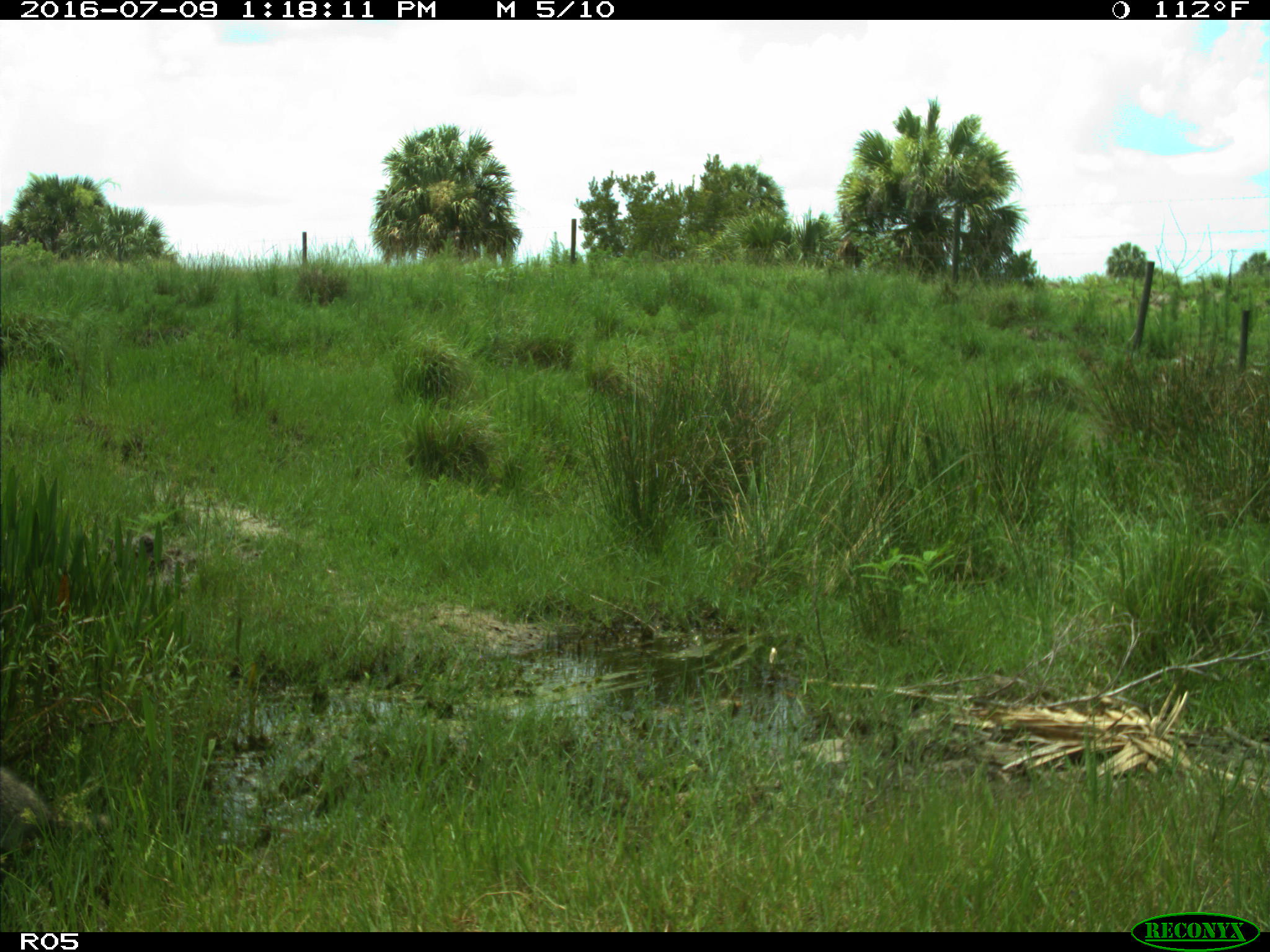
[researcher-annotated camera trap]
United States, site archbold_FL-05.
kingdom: Animalia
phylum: Chordata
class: Mammalia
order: Carnivora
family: Procyonidae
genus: Procyon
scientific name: Procyon lotor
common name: common raccoon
Procyon lotor (common raccoon).